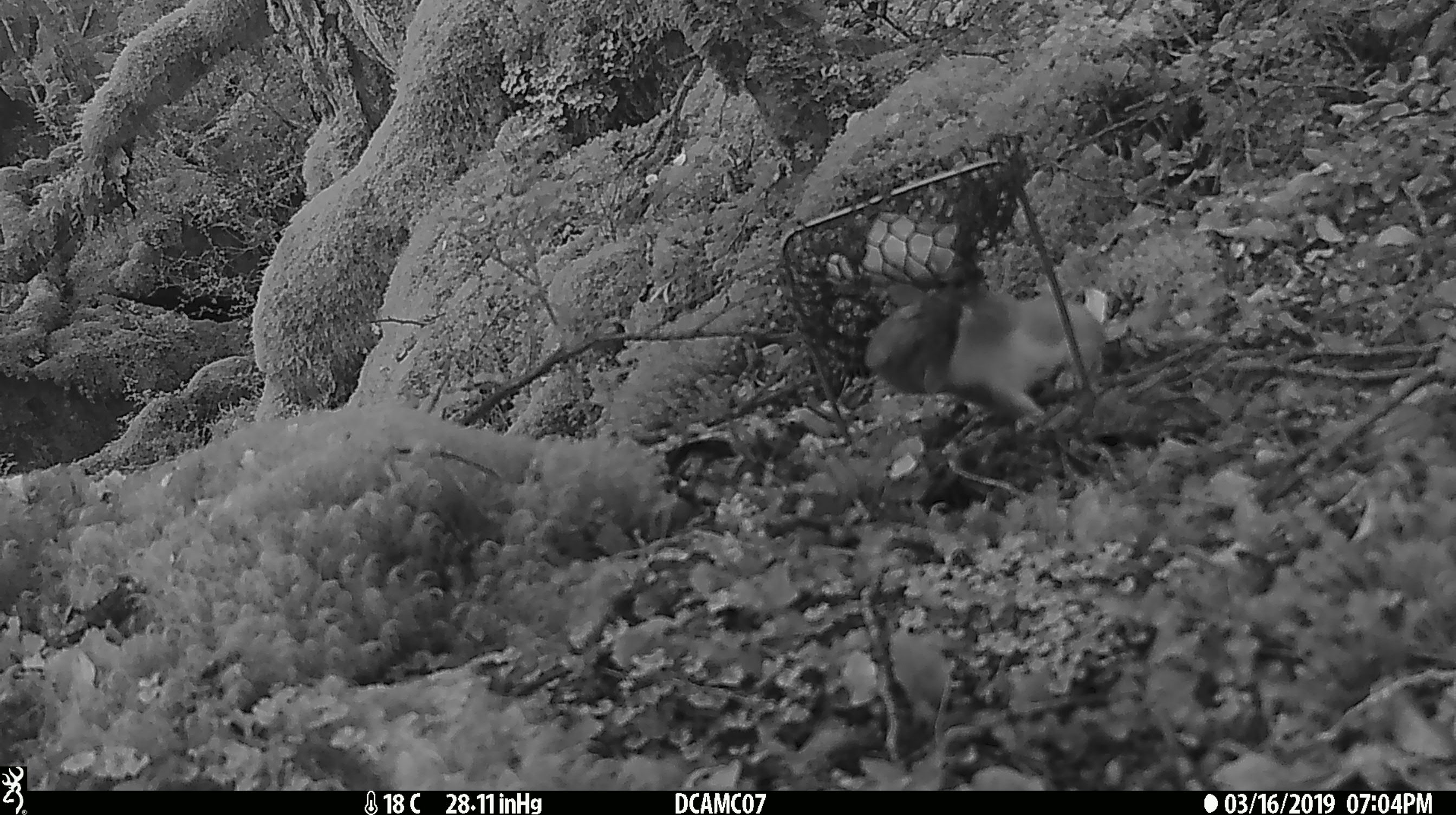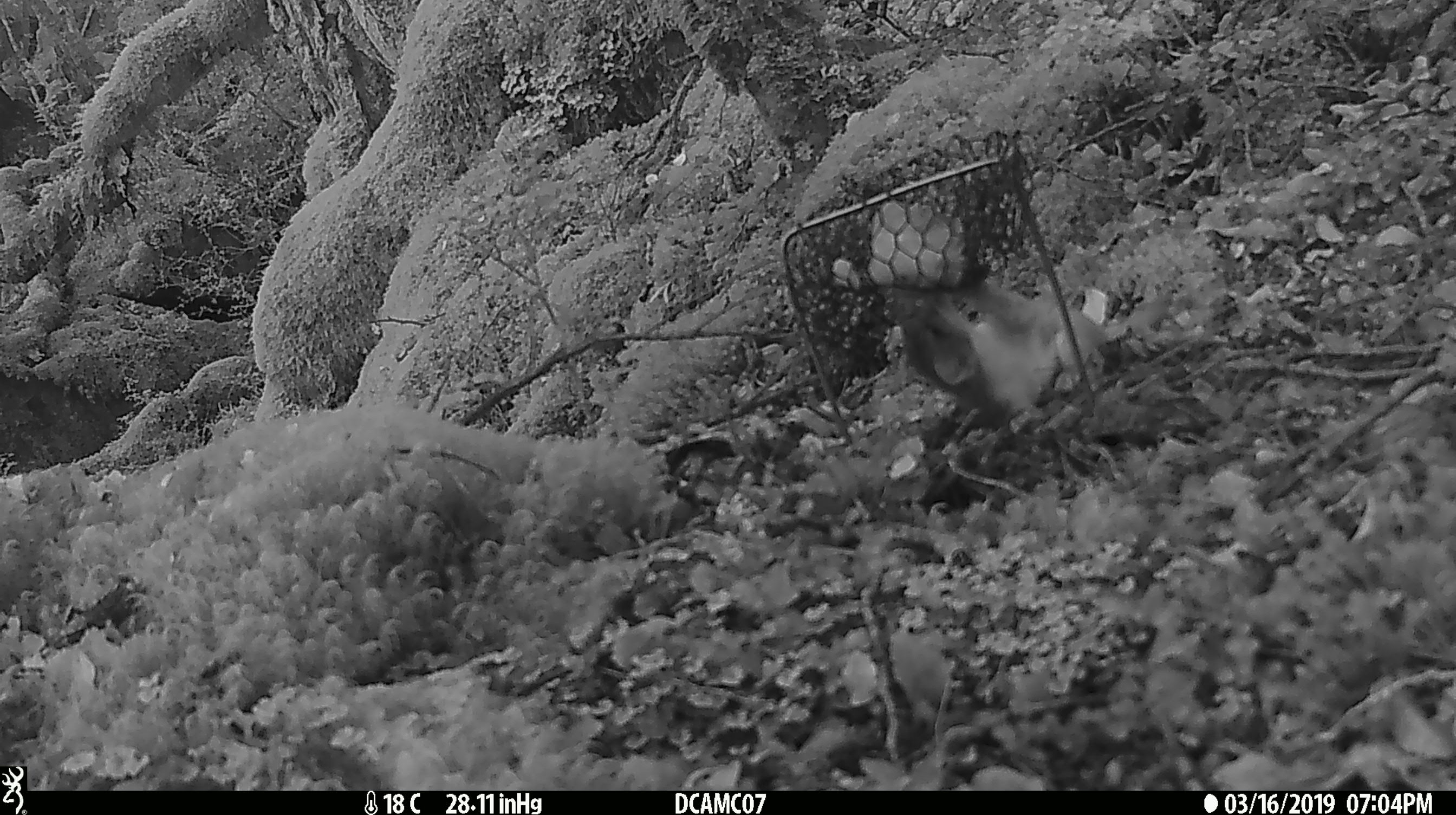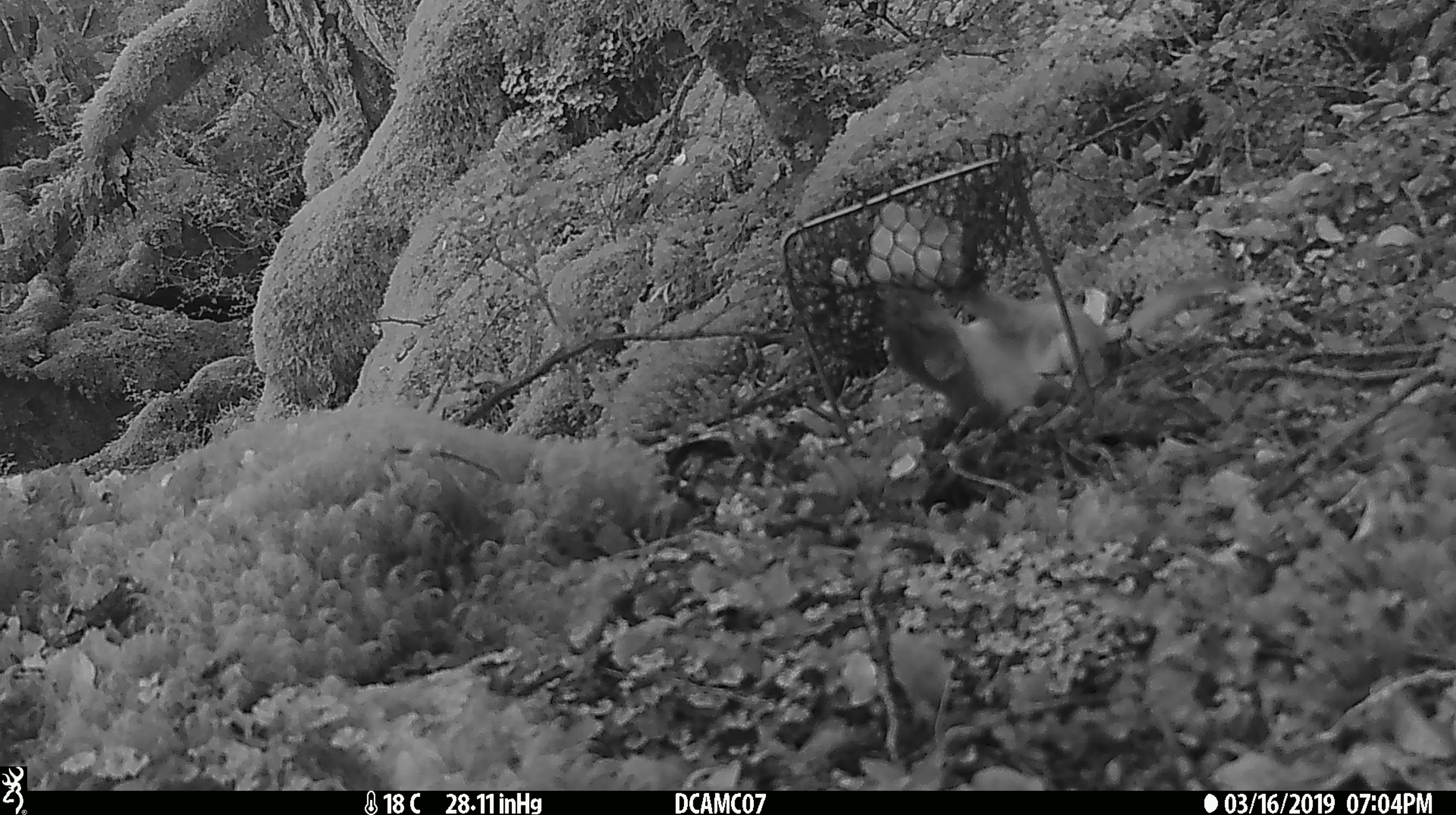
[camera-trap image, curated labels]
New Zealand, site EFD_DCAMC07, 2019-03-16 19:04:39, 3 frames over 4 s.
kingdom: Animalia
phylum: Chordata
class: Mammalia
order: Carnivora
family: Mustelidae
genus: Mustela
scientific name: Mustela erminea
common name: stoat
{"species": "stoat (Mustela erminea)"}